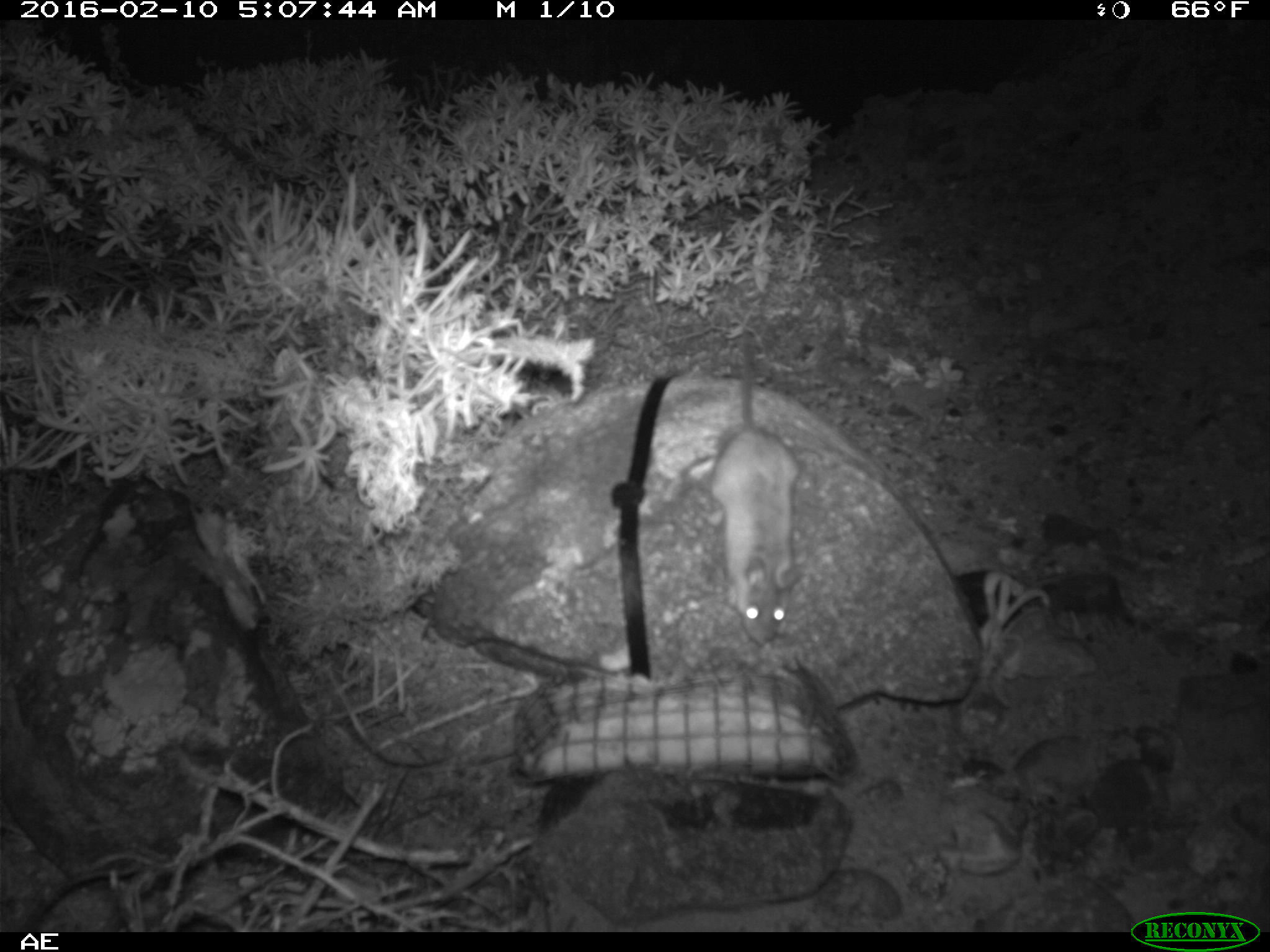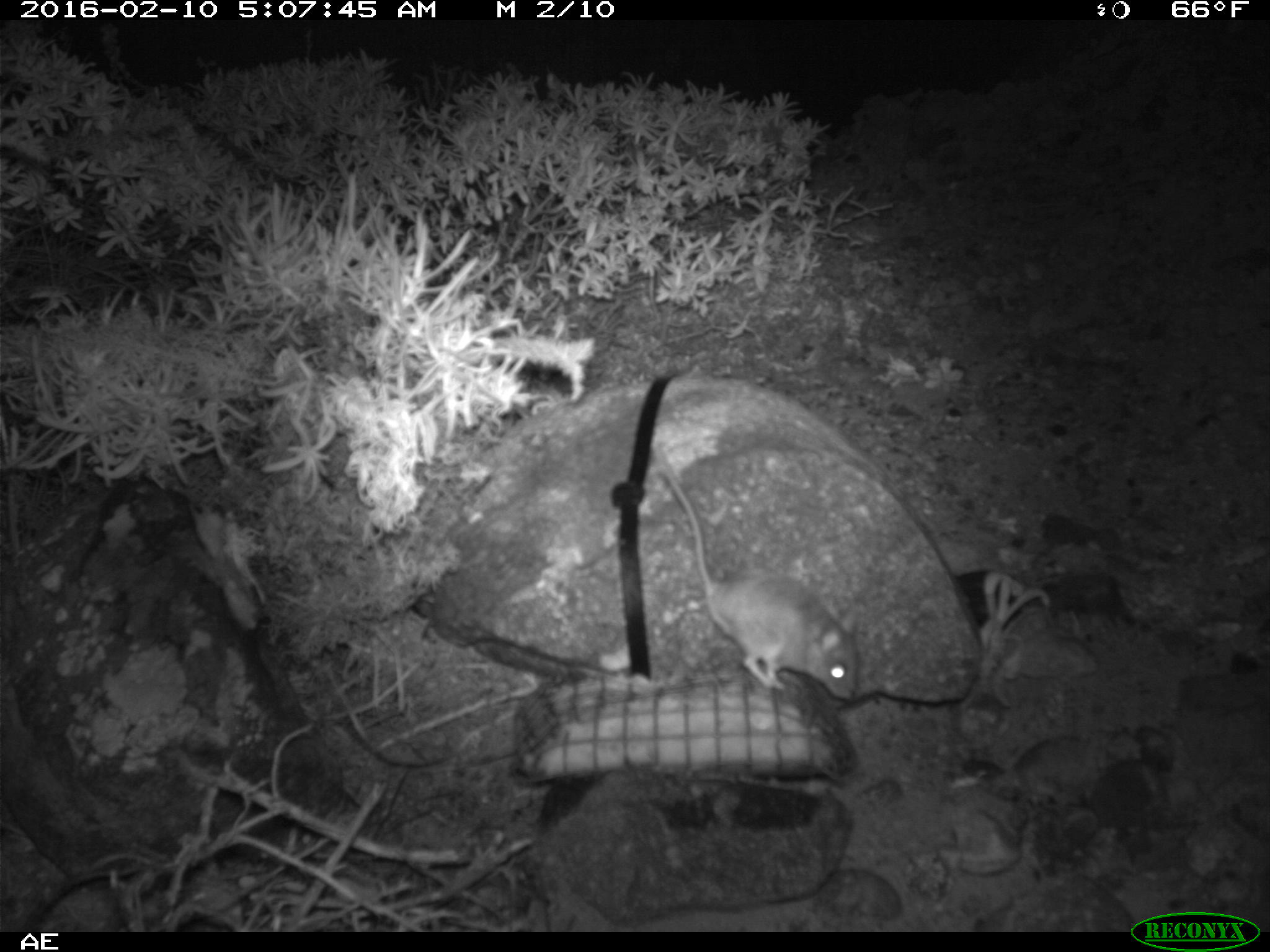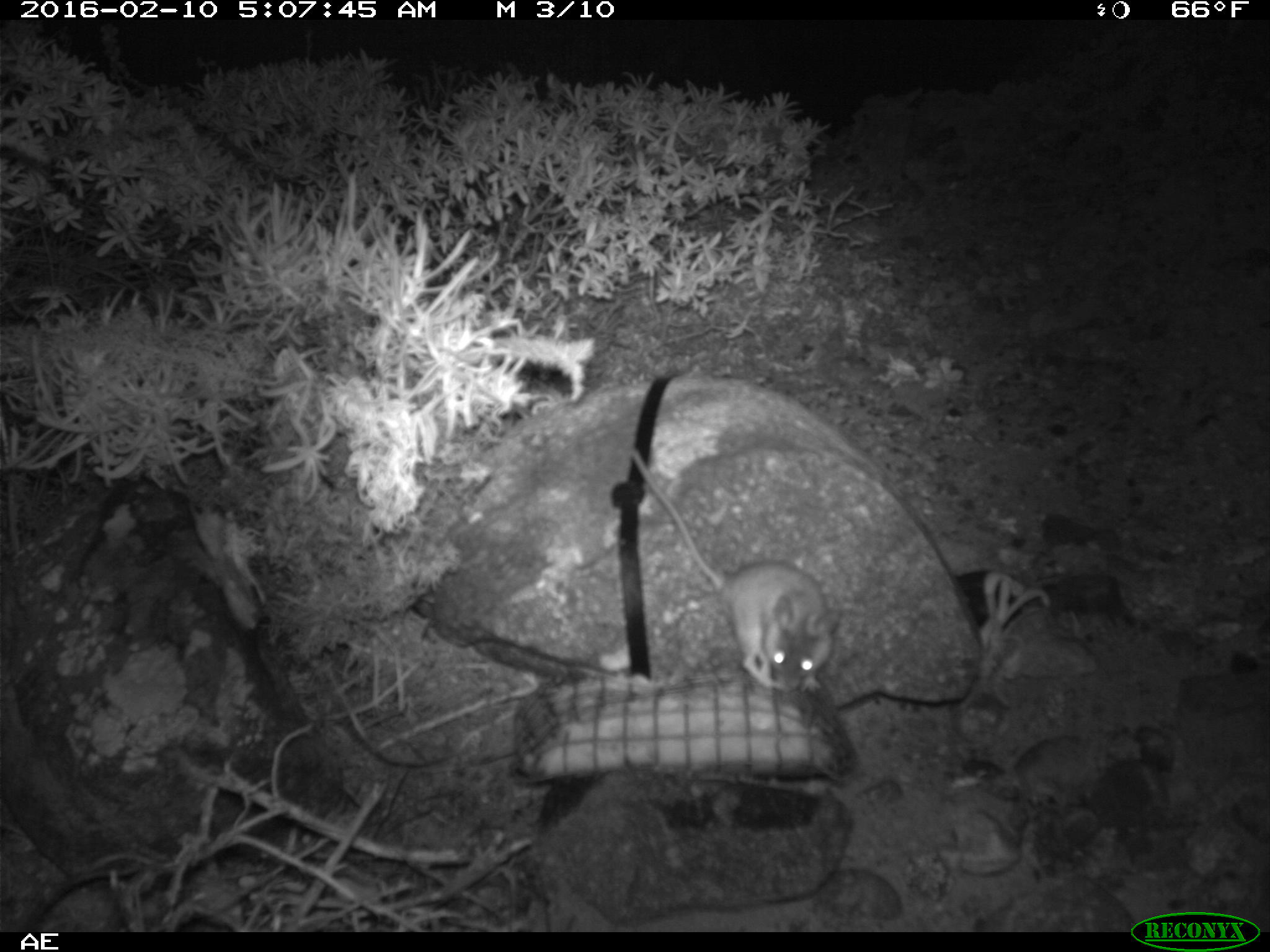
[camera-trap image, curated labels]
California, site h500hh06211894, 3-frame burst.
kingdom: Animalia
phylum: Chordata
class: Mammalia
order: Rodentia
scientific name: Rodentia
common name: rodent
Rodent (Rodentia).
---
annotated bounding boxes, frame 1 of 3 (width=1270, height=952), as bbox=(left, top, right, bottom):
rodent: bbox=(682, 338, 802, 644)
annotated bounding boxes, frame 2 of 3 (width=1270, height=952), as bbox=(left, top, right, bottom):
rodent: bbox=(650, 440, 861, 702)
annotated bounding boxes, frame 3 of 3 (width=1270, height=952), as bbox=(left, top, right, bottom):
rodent: bbox=(623, 443, 838, 698)